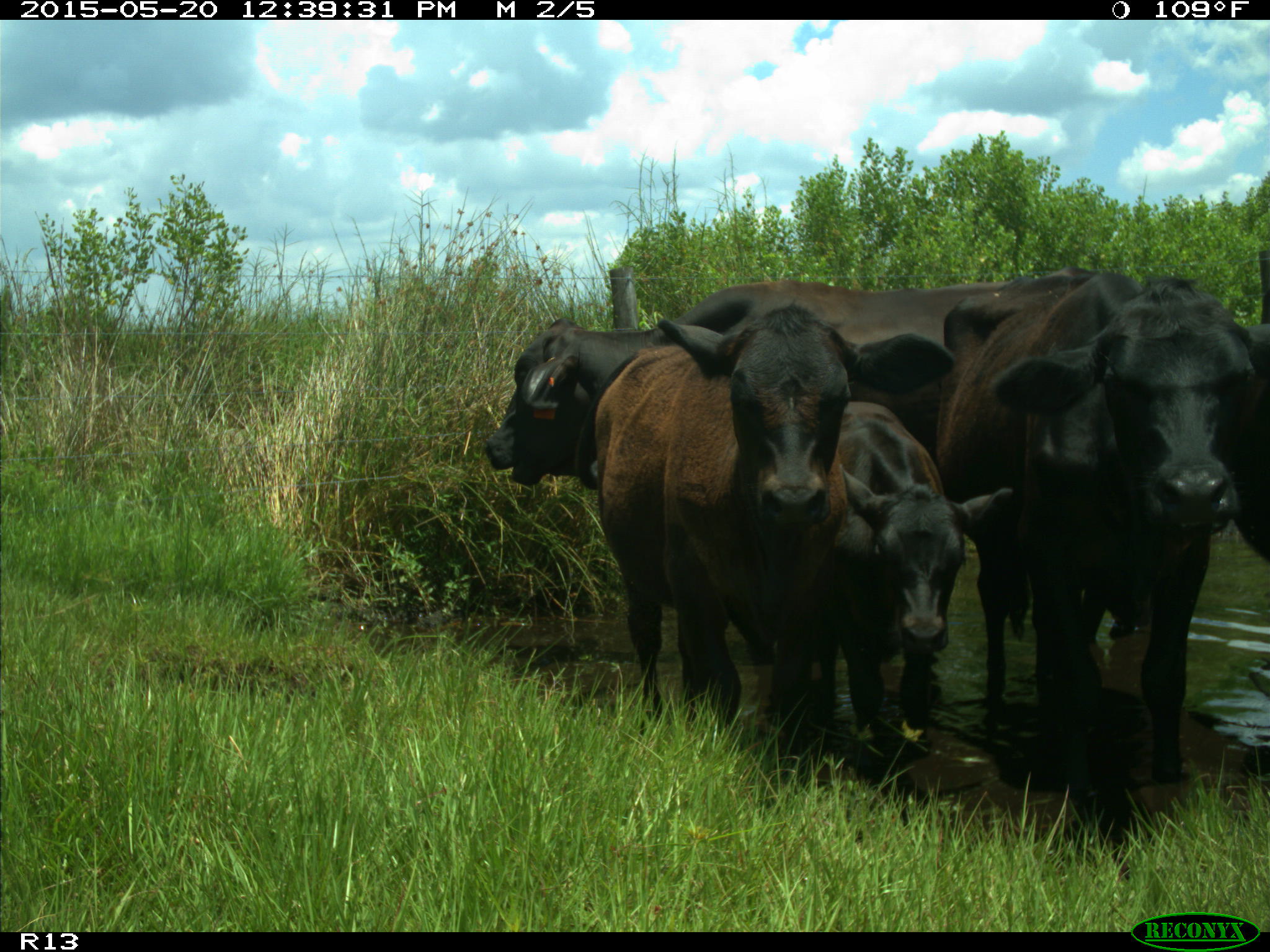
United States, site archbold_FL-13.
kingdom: Animalia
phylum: Chordata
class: Mammalia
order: Artiodactyla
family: Bovidae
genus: Bos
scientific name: Bos taurus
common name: domestic cow